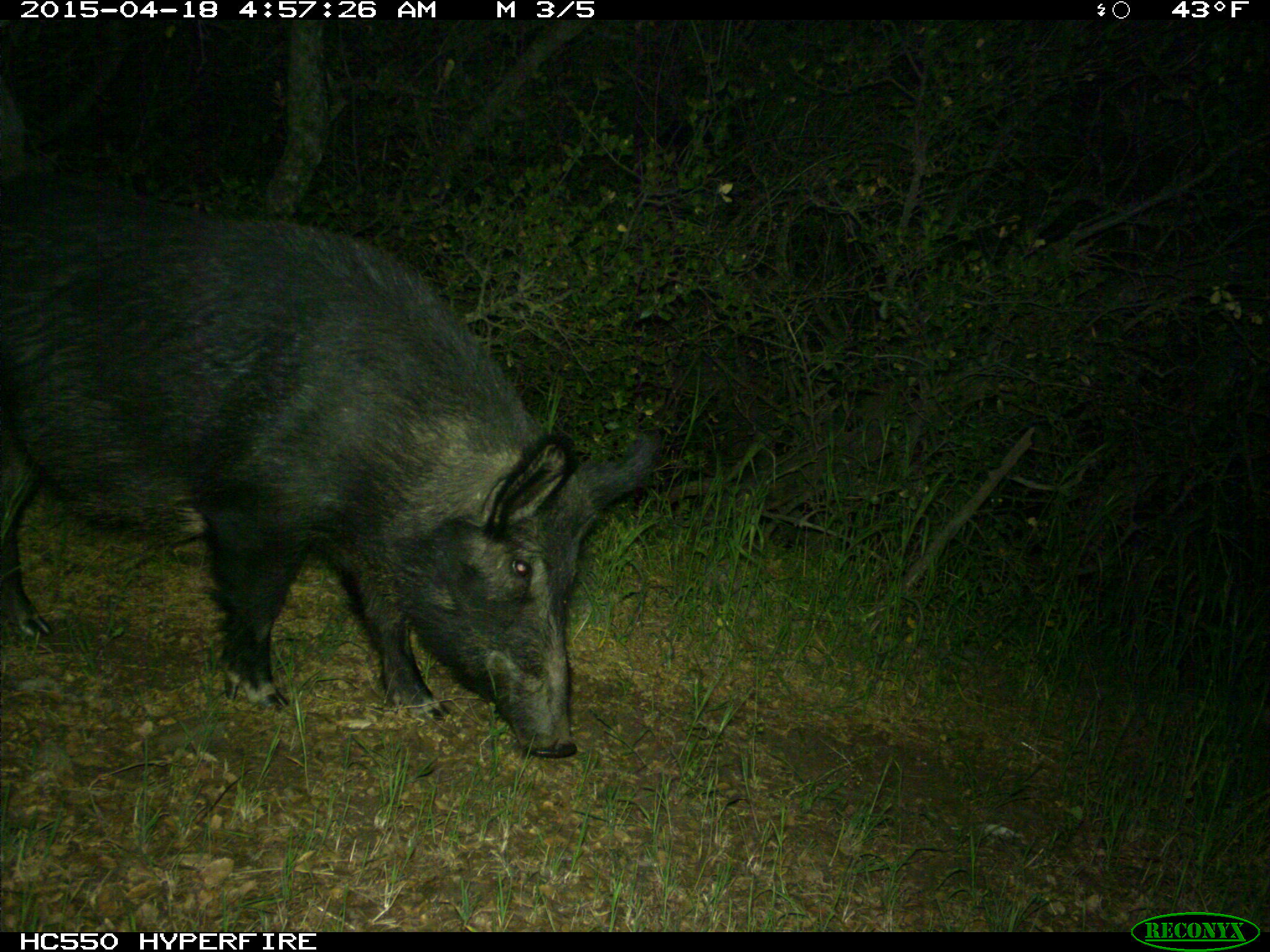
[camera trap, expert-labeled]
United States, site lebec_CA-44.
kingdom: Animalia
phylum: Chordata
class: Mammalia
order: Artiodactyla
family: Suidae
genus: Sus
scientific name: Sus scrofa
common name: wild boar